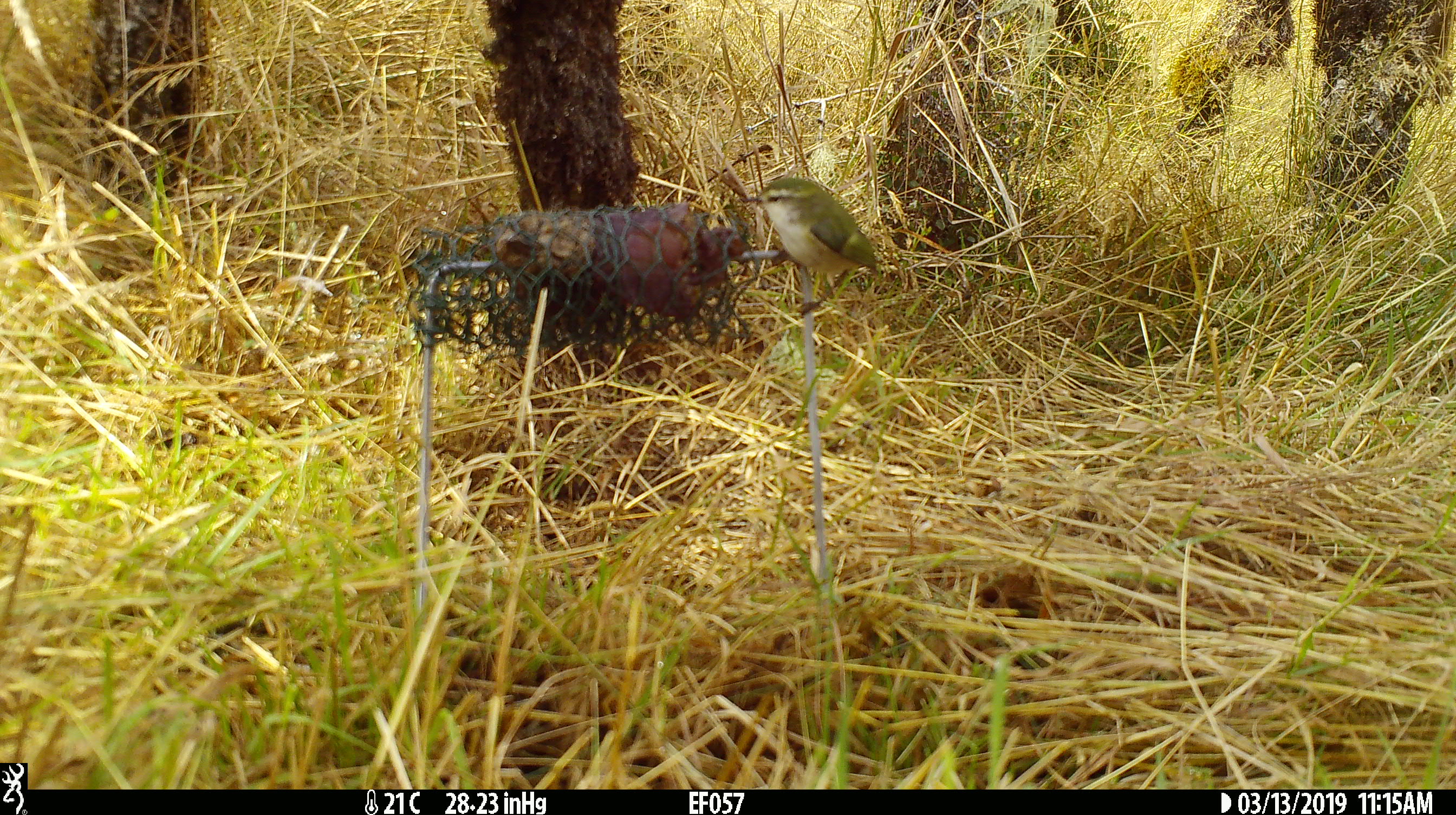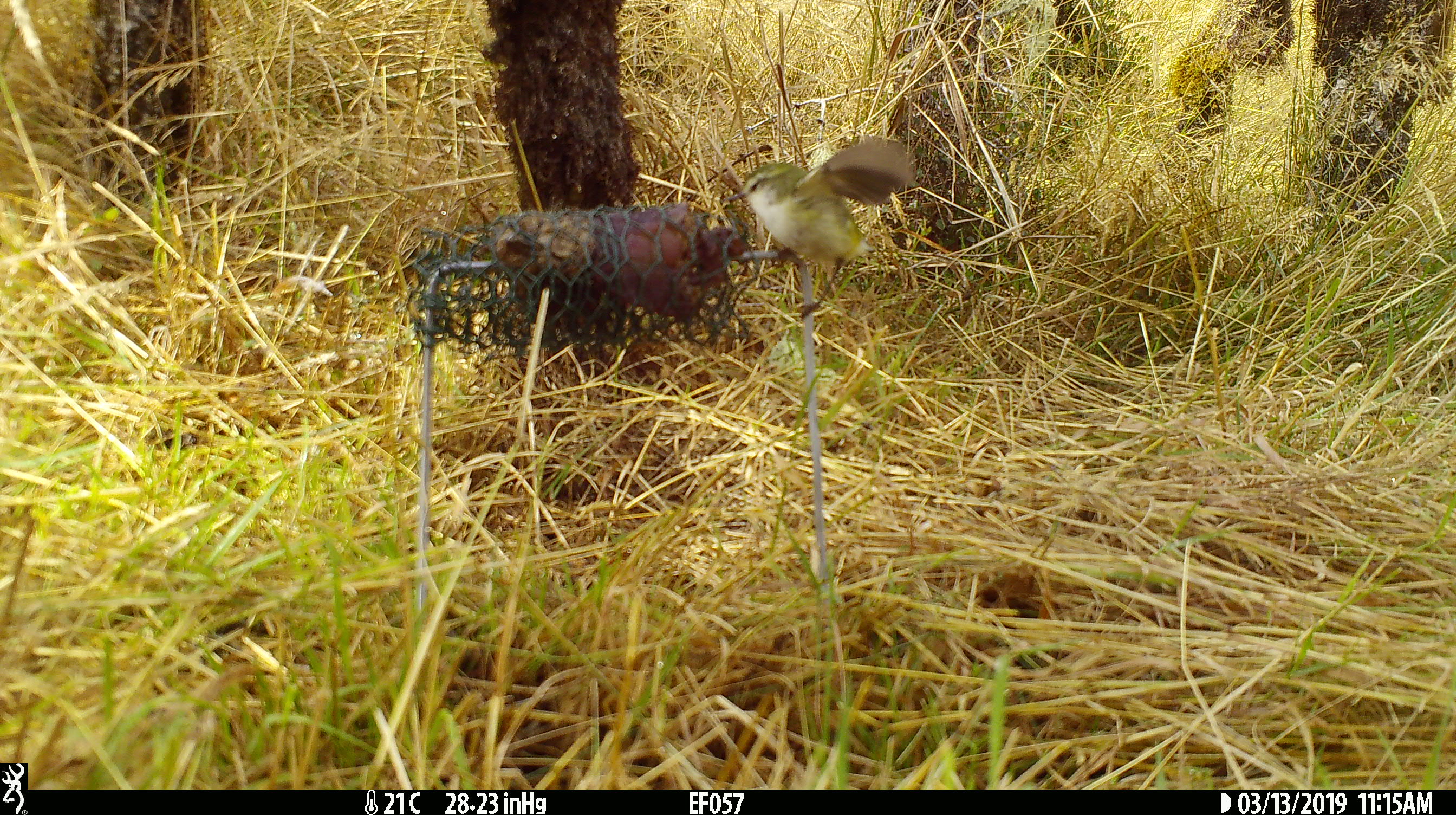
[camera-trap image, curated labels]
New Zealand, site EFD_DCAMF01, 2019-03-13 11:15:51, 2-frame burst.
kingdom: Animalia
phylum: Chordata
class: Aves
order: Passeriformes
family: Acanthisittidae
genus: Acanthisitta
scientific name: Acanthisitta chloris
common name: rifleman